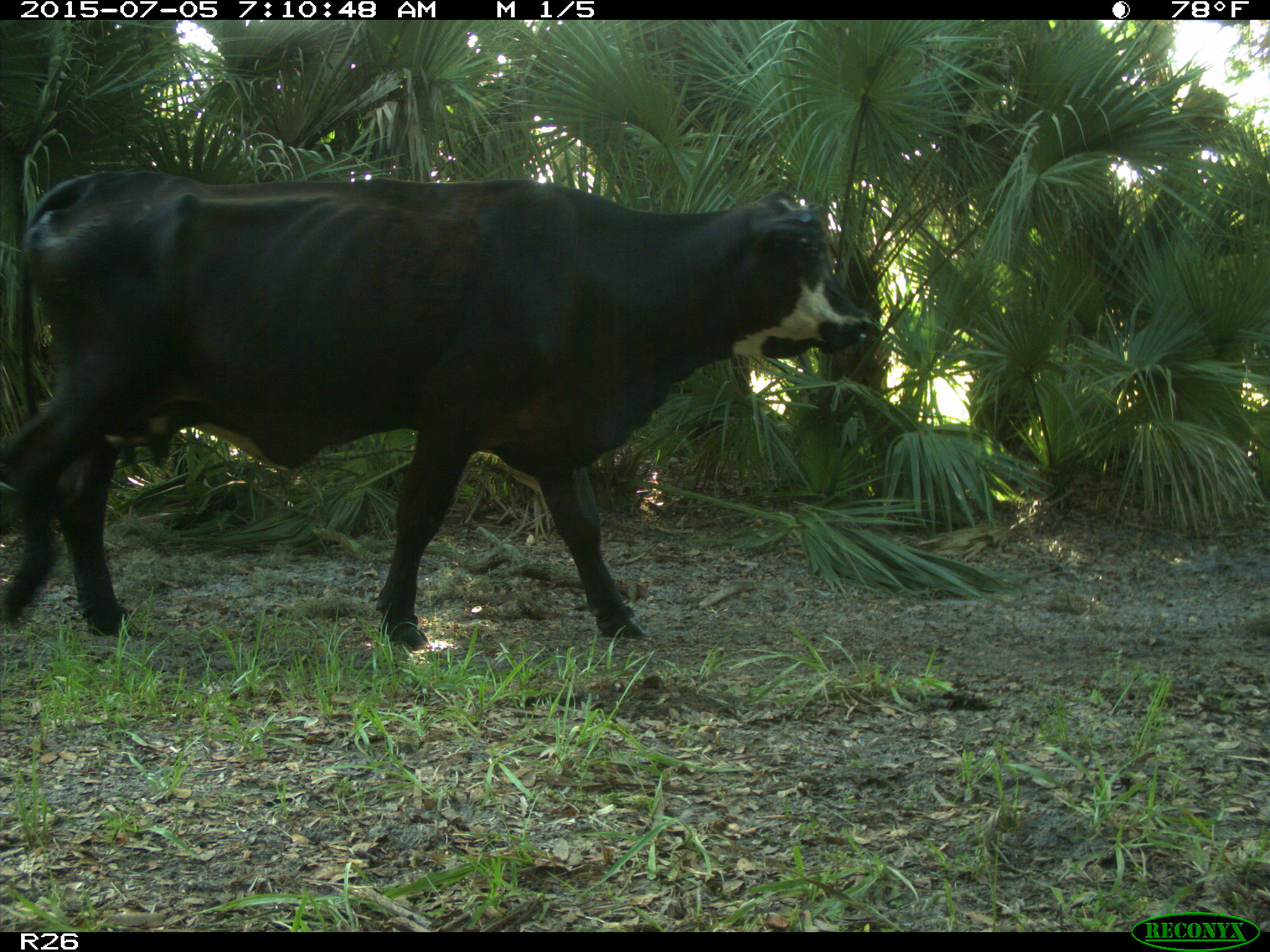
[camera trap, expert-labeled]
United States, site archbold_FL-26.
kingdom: Animalia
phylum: Chordata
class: Mammalia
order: Artiodactyla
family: Bovidae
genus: Bos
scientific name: Bos taurus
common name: domestic cow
Bos taurus (domestic cow).